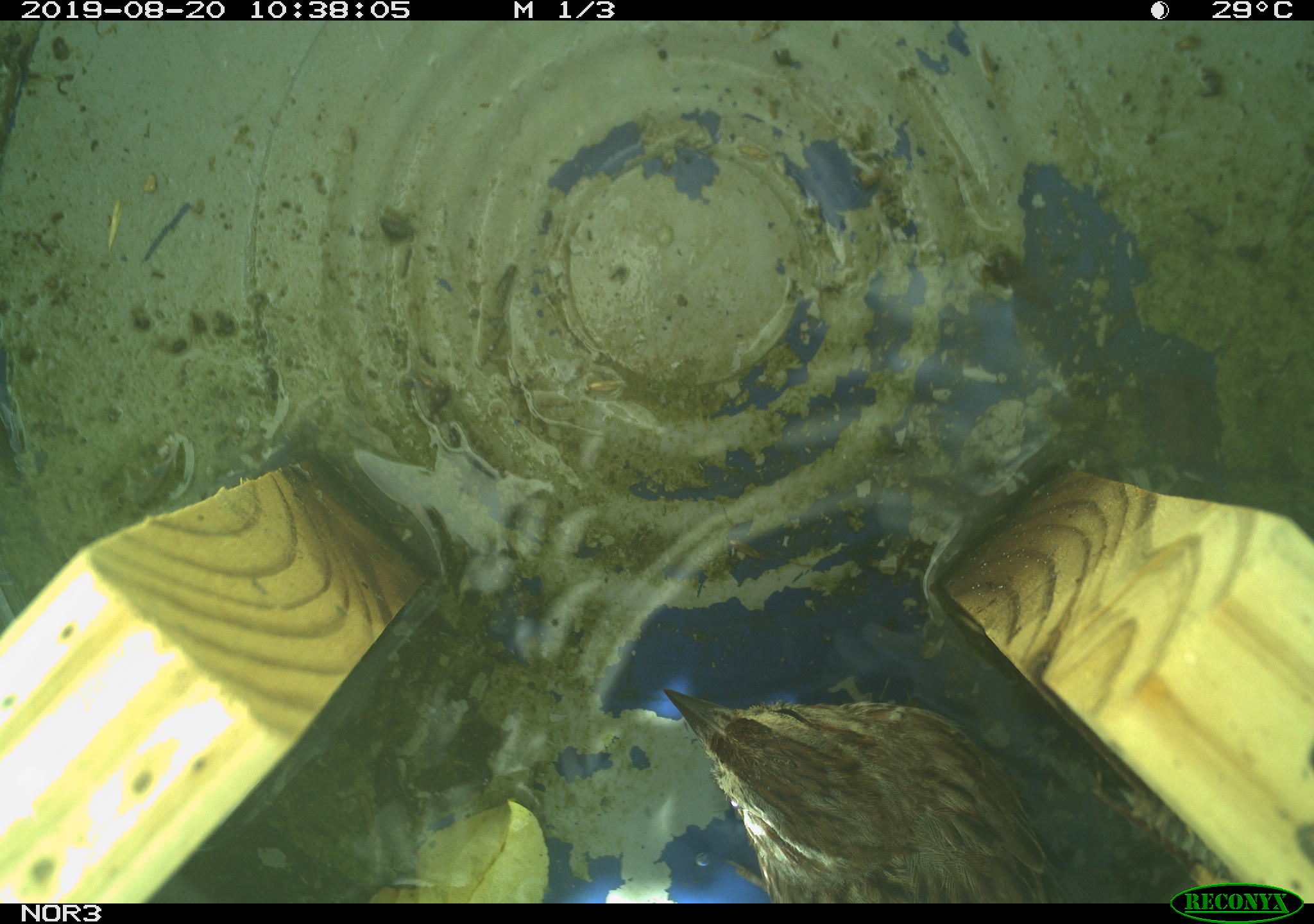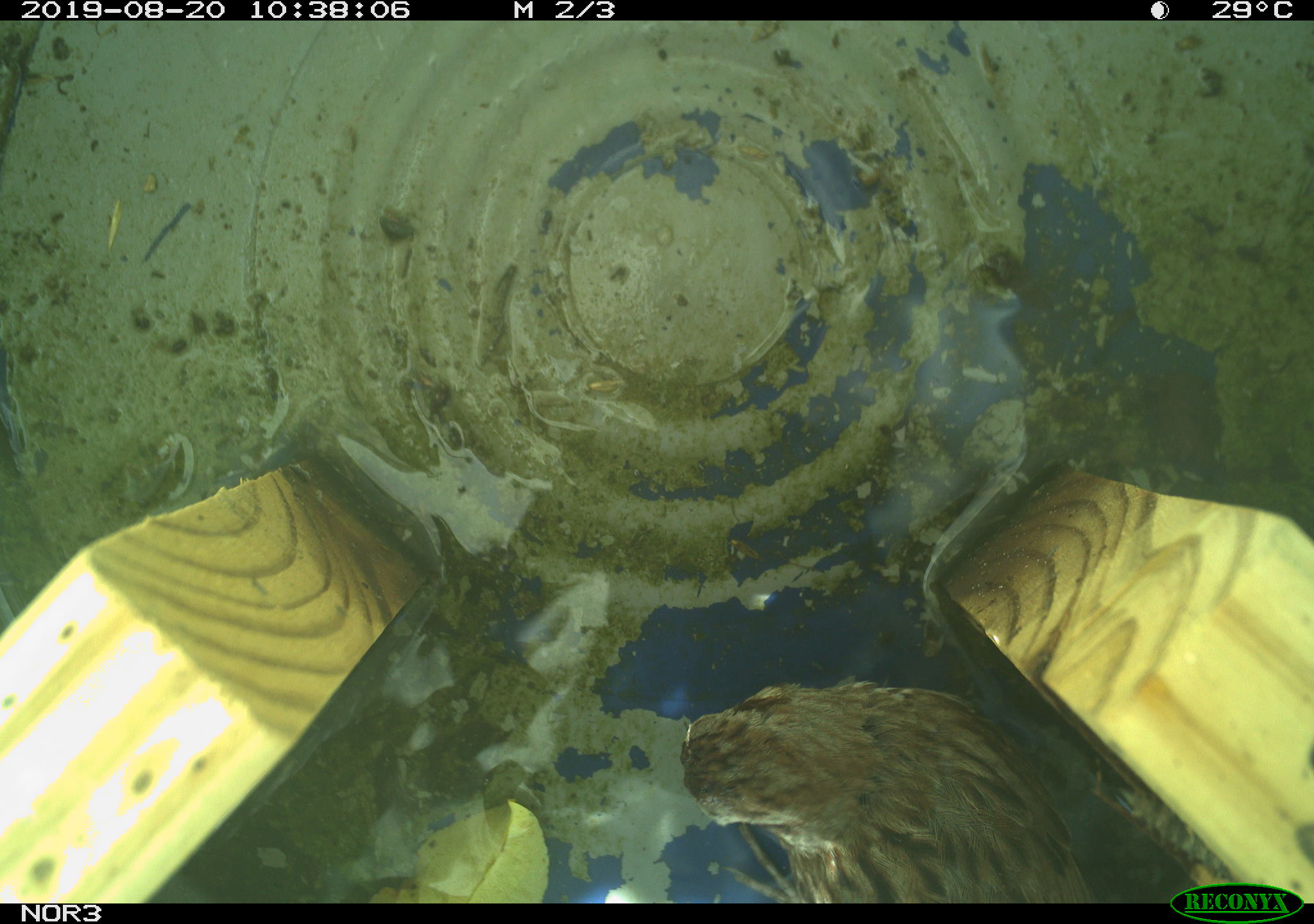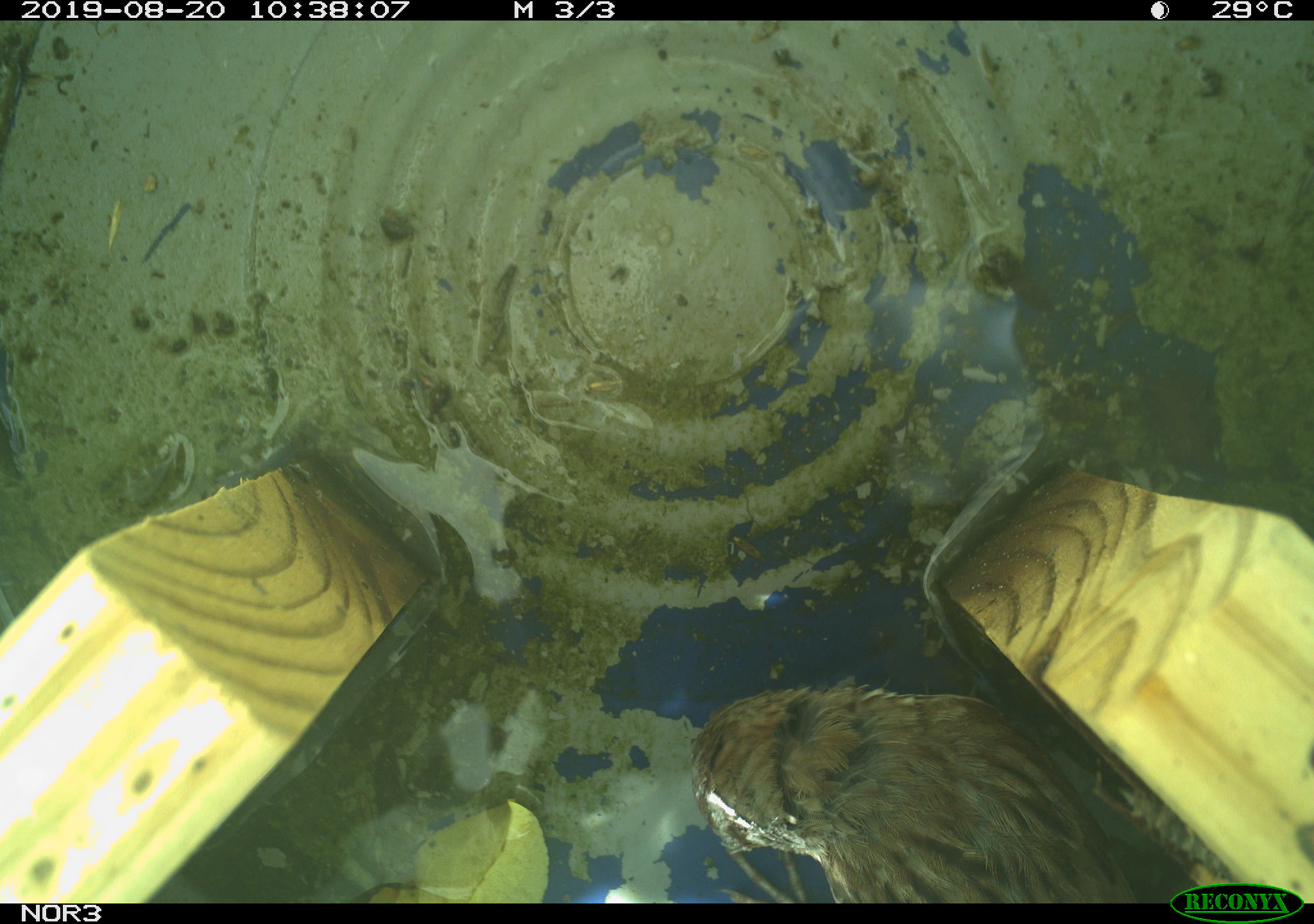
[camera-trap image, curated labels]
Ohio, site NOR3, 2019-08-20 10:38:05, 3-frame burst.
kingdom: Animalia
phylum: Chordata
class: Aves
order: Passeriformes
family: Passerellidae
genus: Melospiza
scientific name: Melospiza melodia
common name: song sparrow